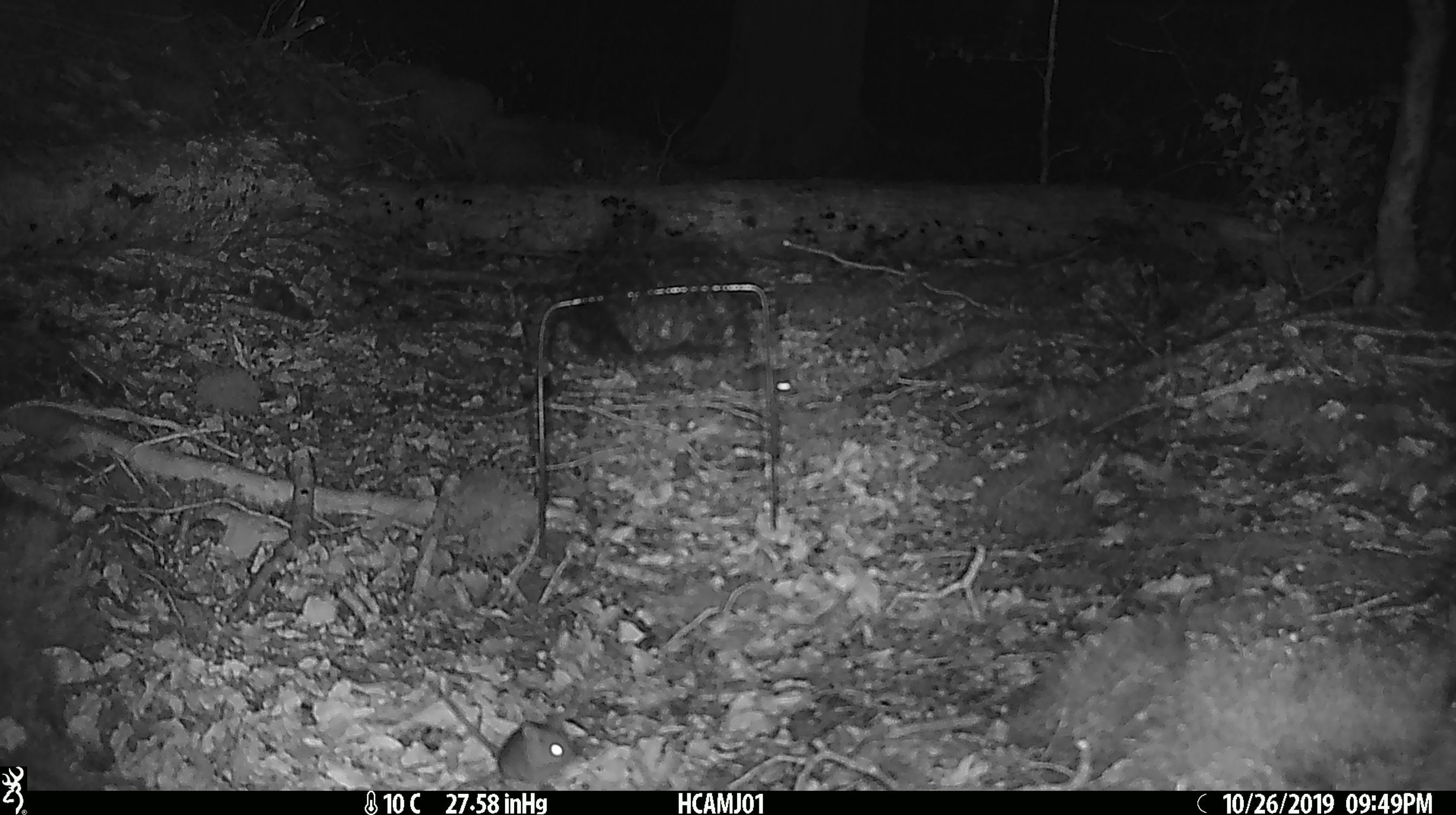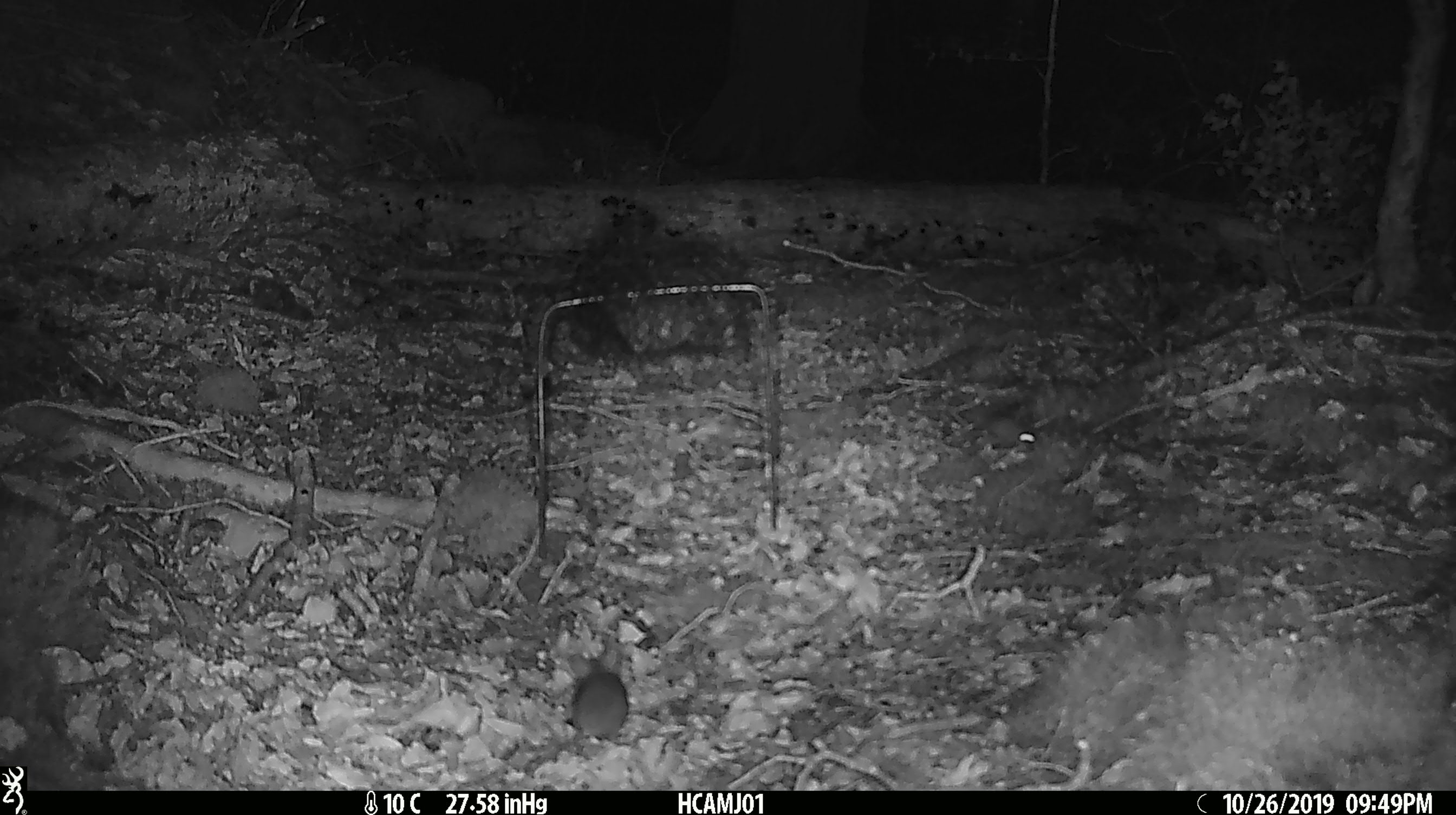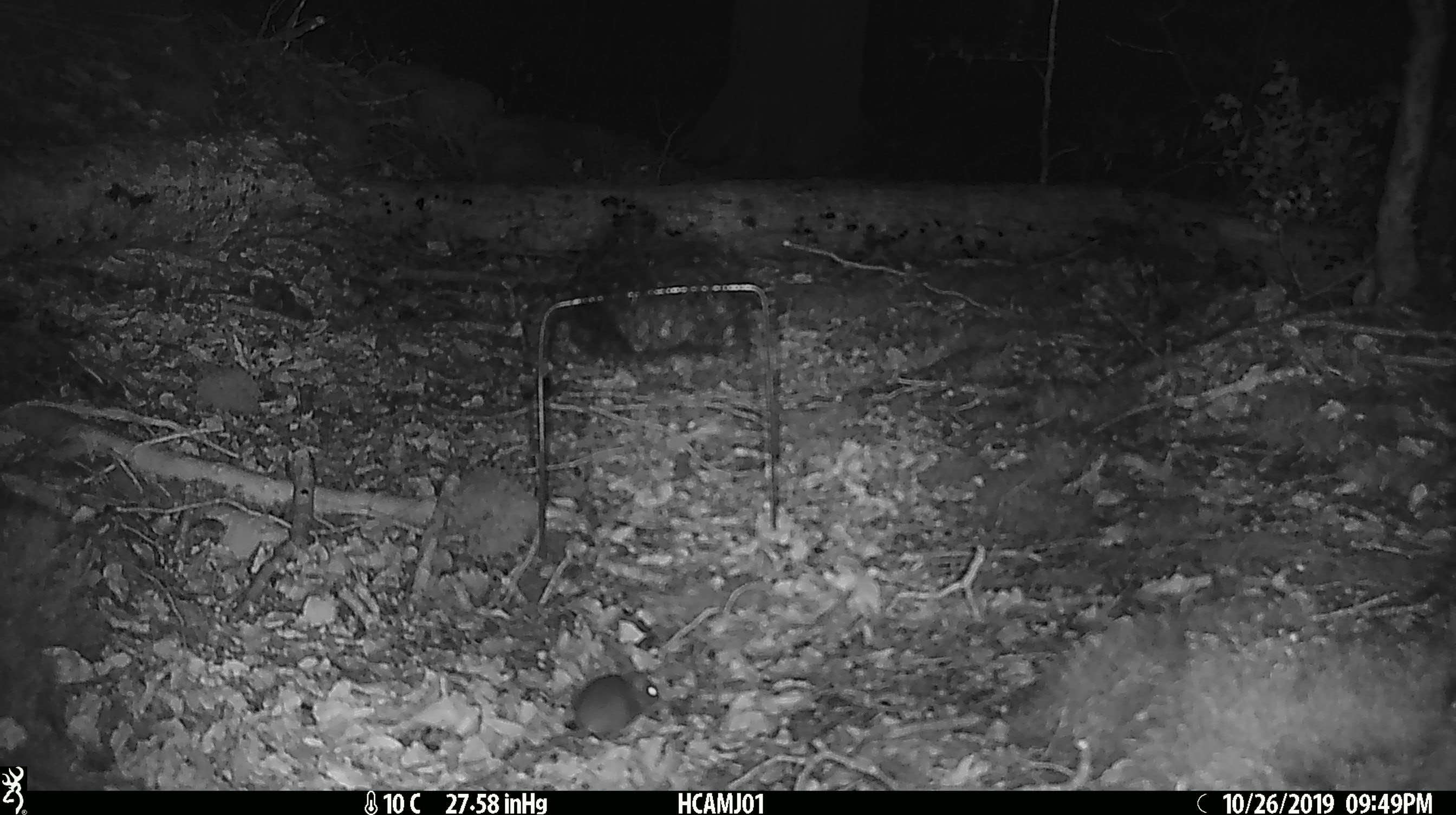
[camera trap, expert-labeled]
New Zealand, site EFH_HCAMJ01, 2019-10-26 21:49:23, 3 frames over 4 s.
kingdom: Animalia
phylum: Chordata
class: Mammalia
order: Rodentia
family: Muridae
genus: Mus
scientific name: Mus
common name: mouse